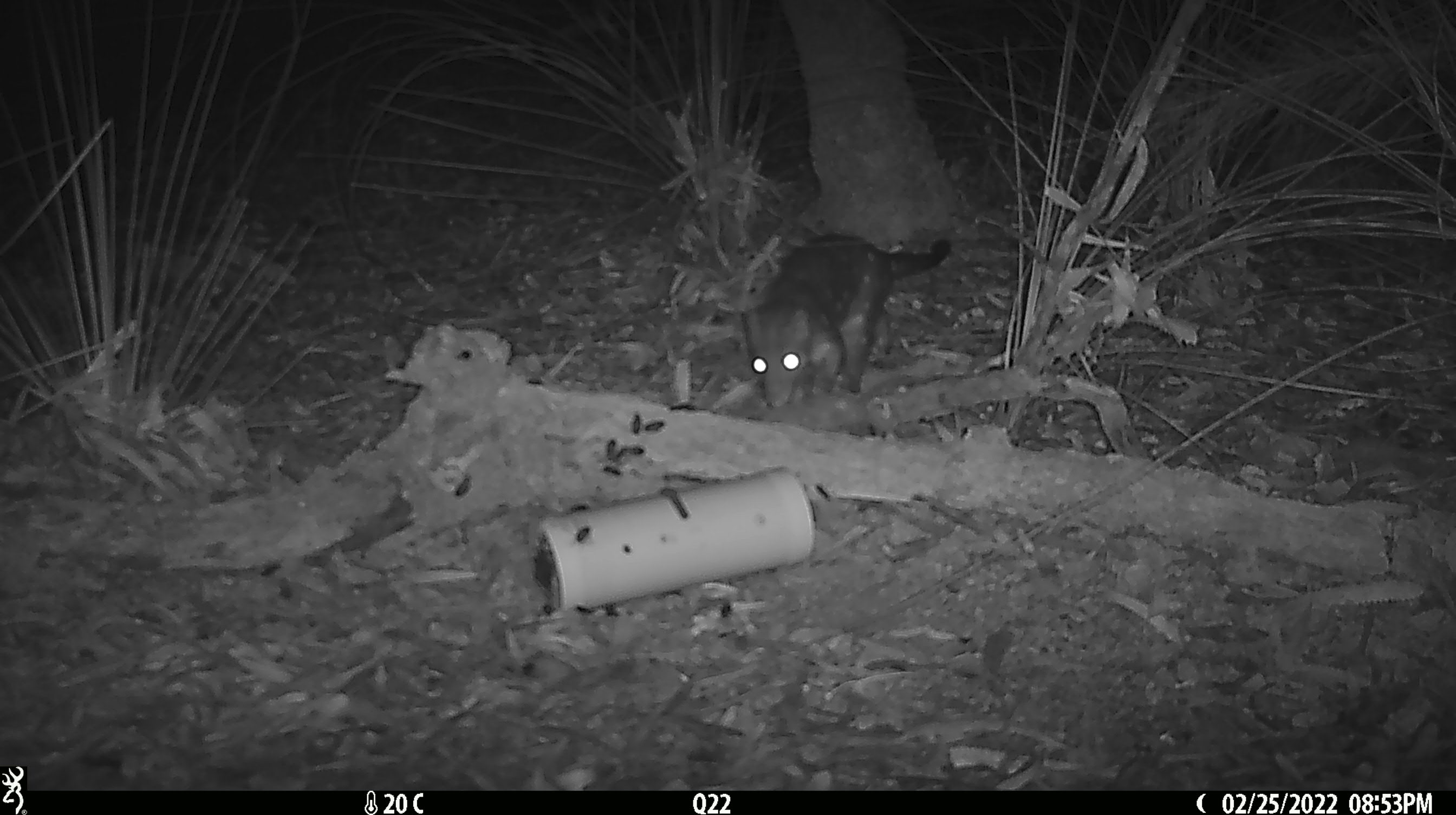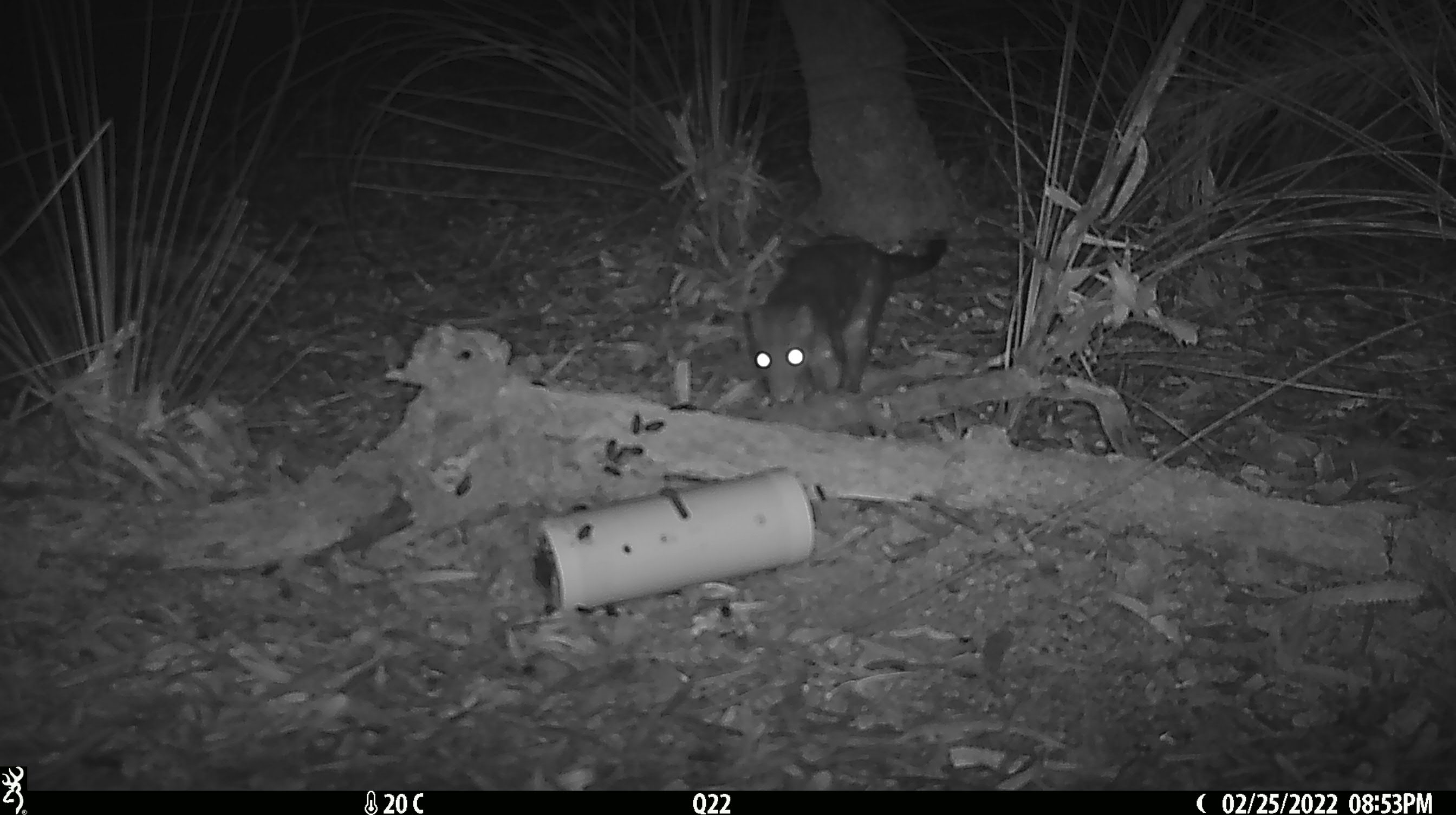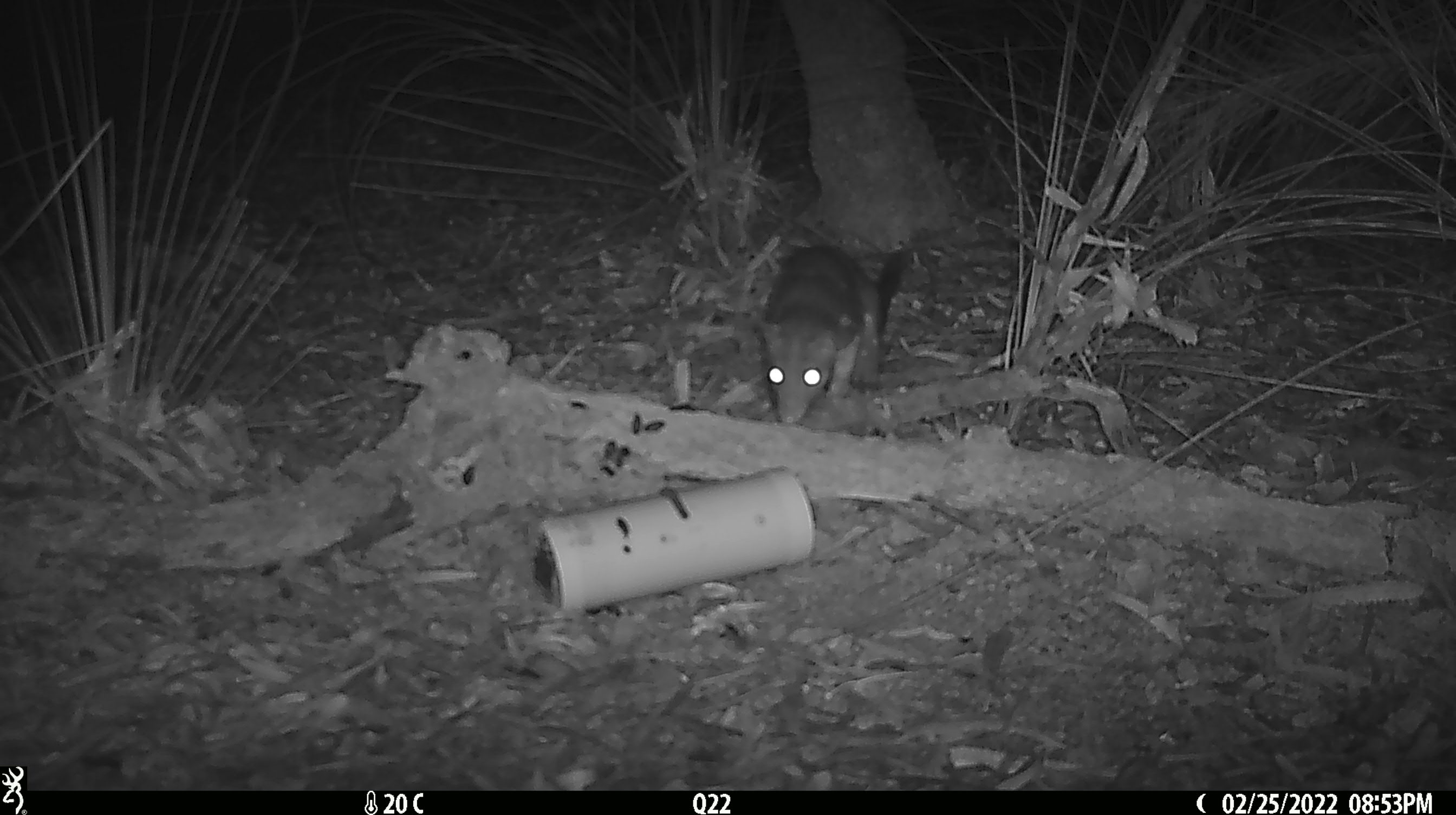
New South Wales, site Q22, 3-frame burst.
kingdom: Animalia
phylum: Chordata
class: Mammalia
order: Dasyuromorphia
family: Dasyuridae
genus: Dasyurus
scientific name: Dasyurus maculatus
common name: spotted-tailed quoll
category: quoll